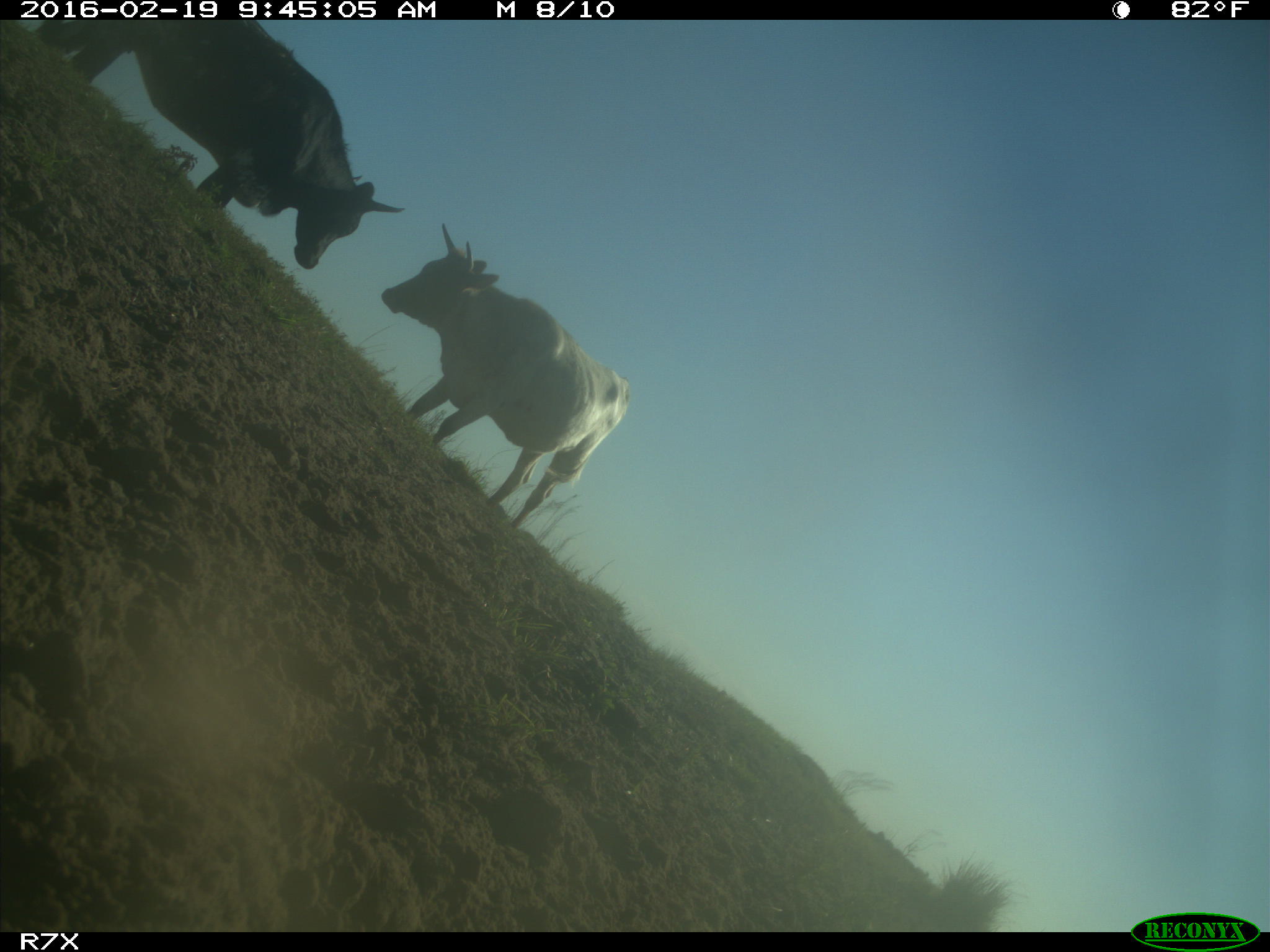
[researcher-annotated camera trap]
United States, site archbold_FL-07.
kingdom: Animalia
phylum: Chordata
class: Mammalia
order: Artiodactyla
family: Bovidae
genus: Bos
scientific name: Bos taurus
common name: domestic cow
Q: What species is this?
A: Bos taurus (domestic cow).